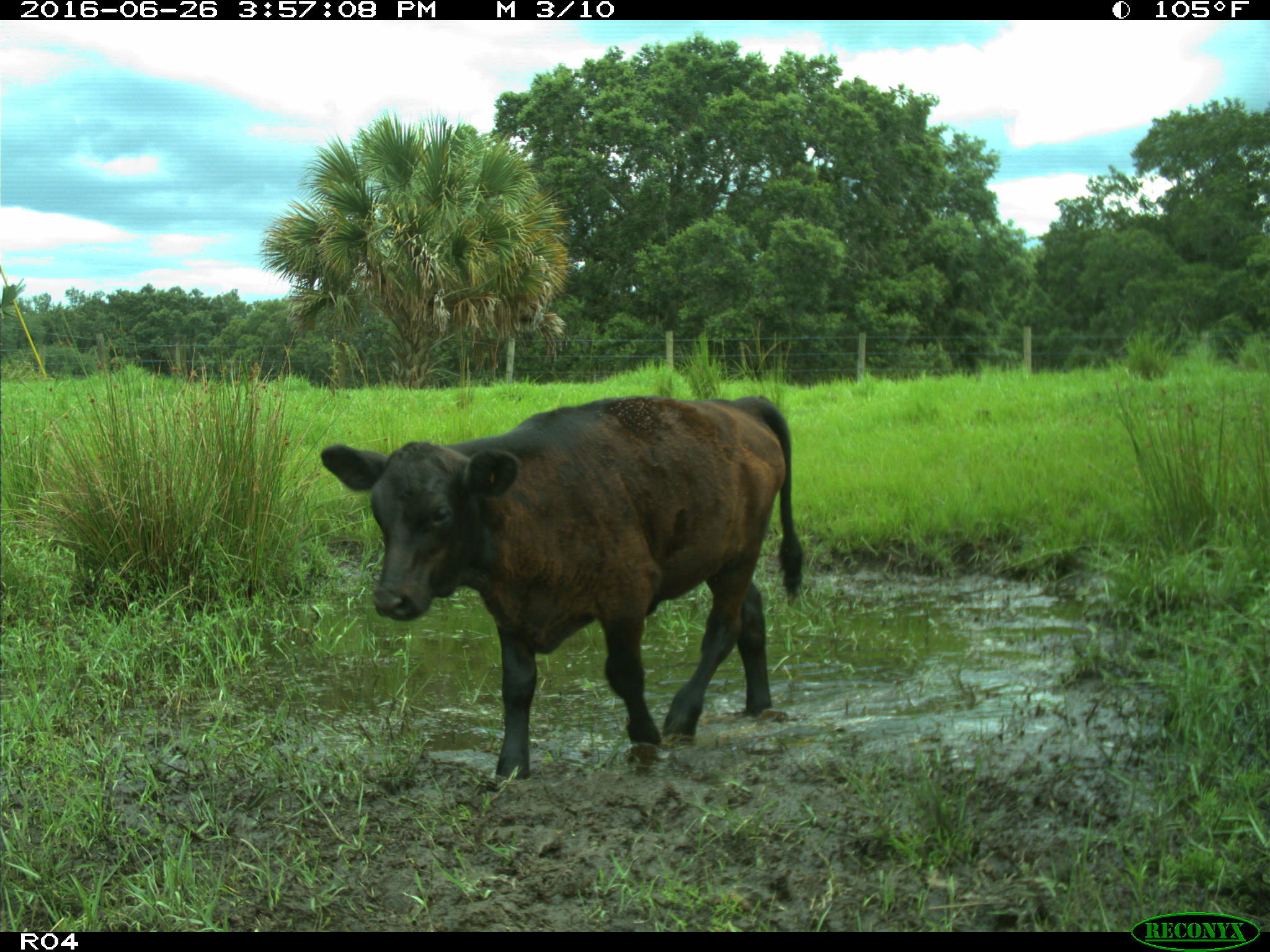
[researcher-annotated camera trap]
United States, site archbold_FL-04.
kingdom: Animalia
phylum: Chordata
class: Mammalia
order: Artiodactyla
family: Bovidae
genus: Bos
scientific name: Bos taurus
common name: domestic cow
Bos taurus (domestic cow).